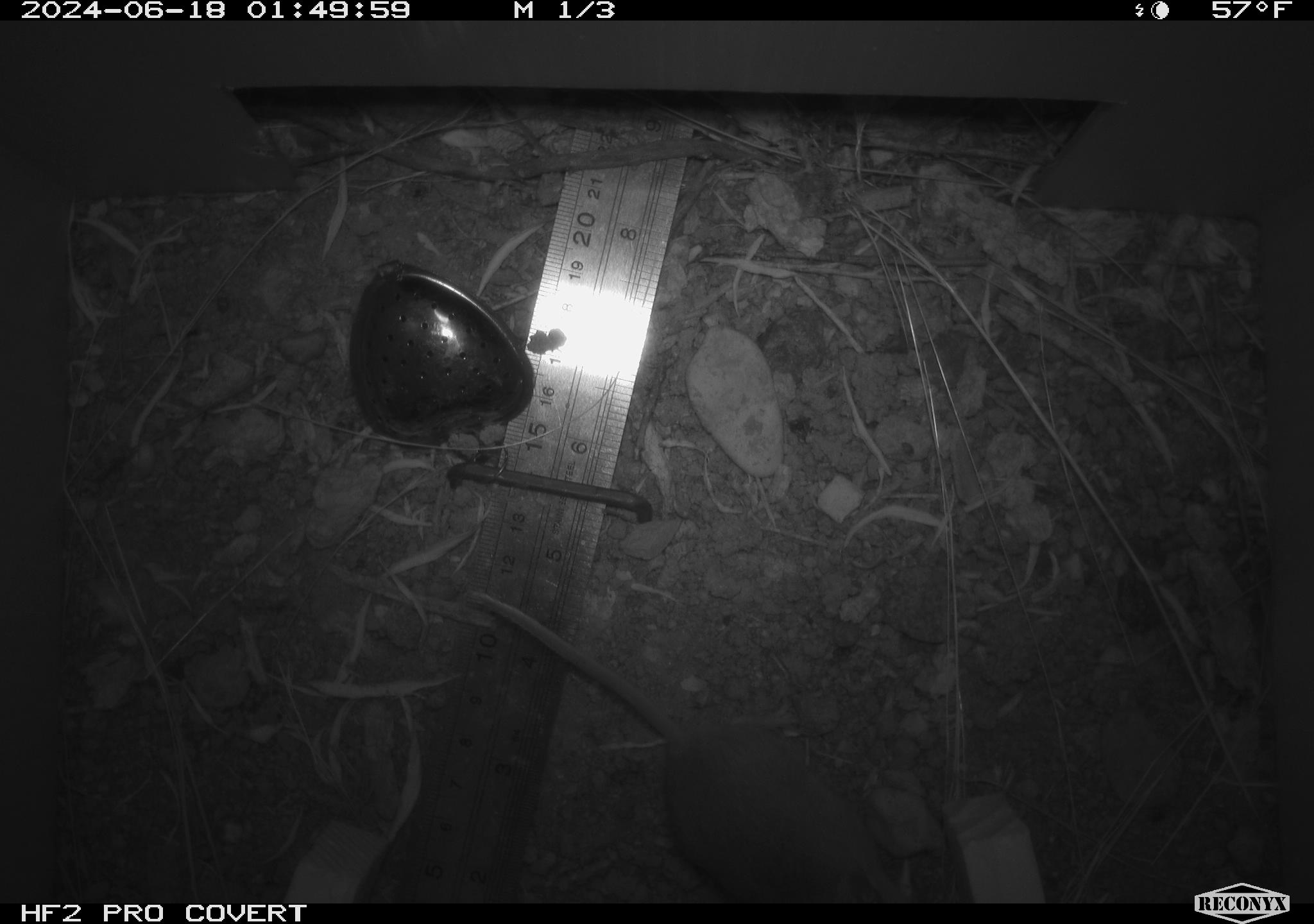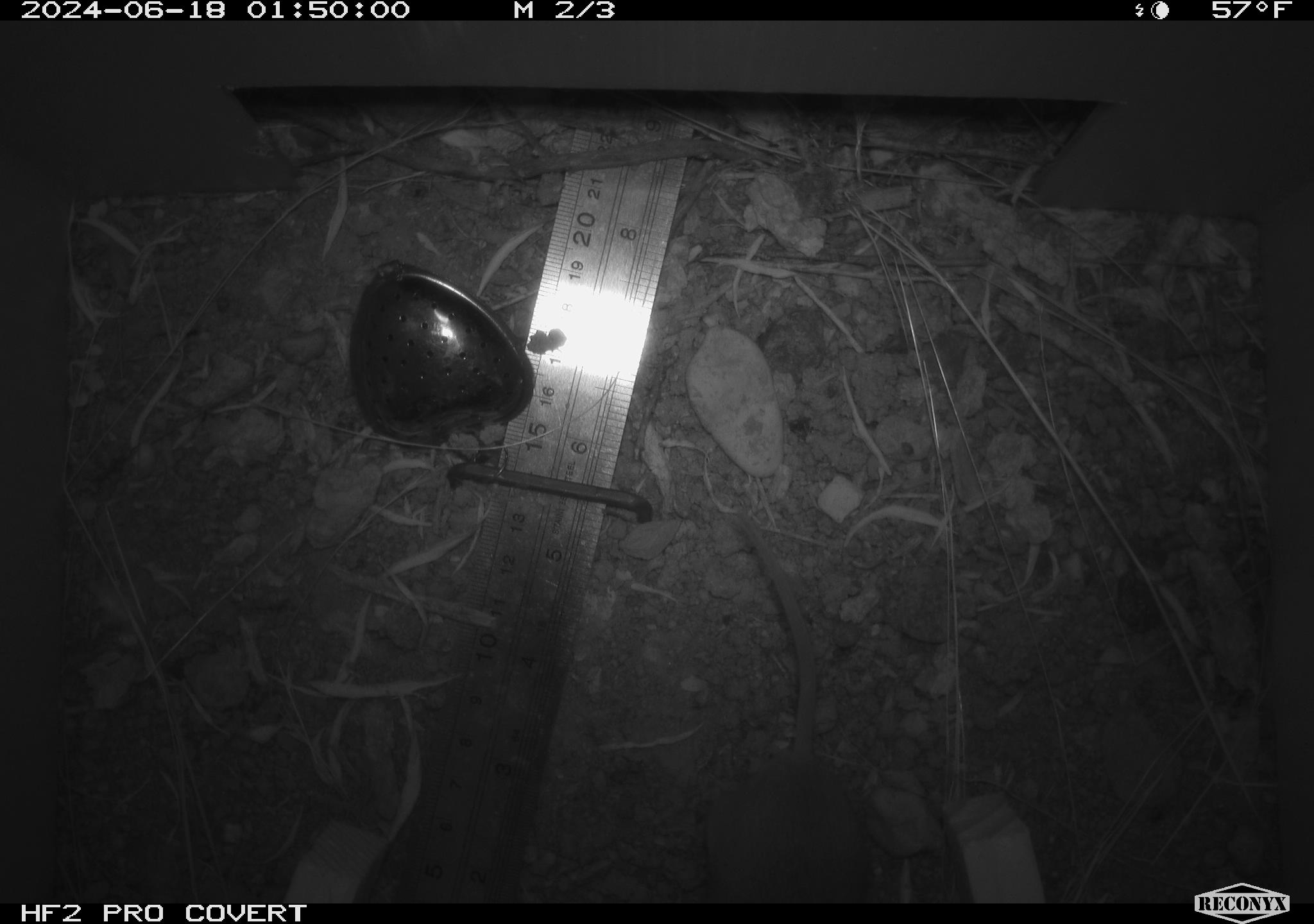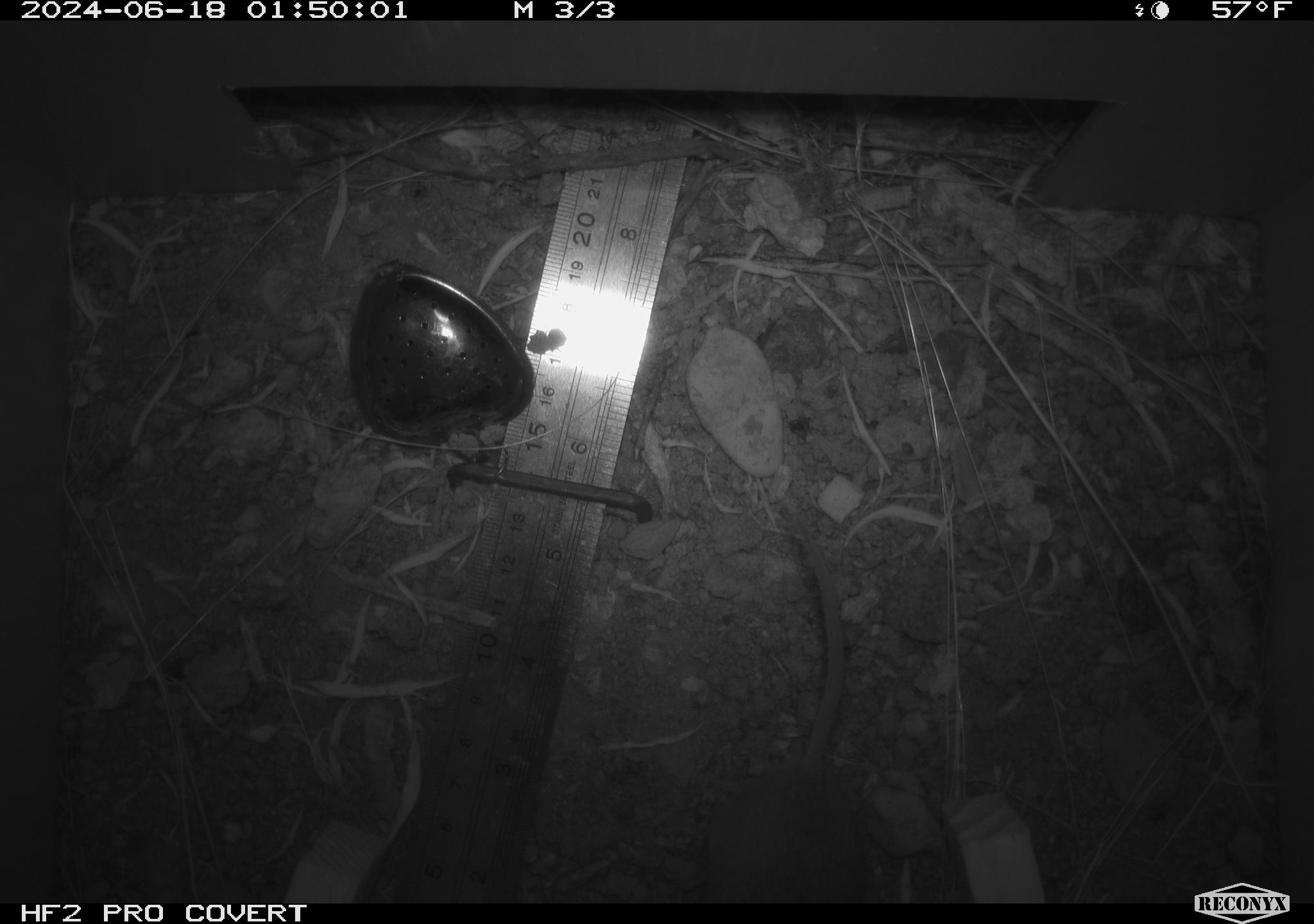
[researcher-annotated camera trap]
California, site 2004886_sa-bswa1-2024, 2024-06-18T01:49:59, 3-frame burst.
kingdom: Animalia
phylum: Chordata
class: Mammalia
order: Rodentia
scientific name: Rodentia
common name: mouse species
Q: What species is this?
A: Mouse species (Rodentia).